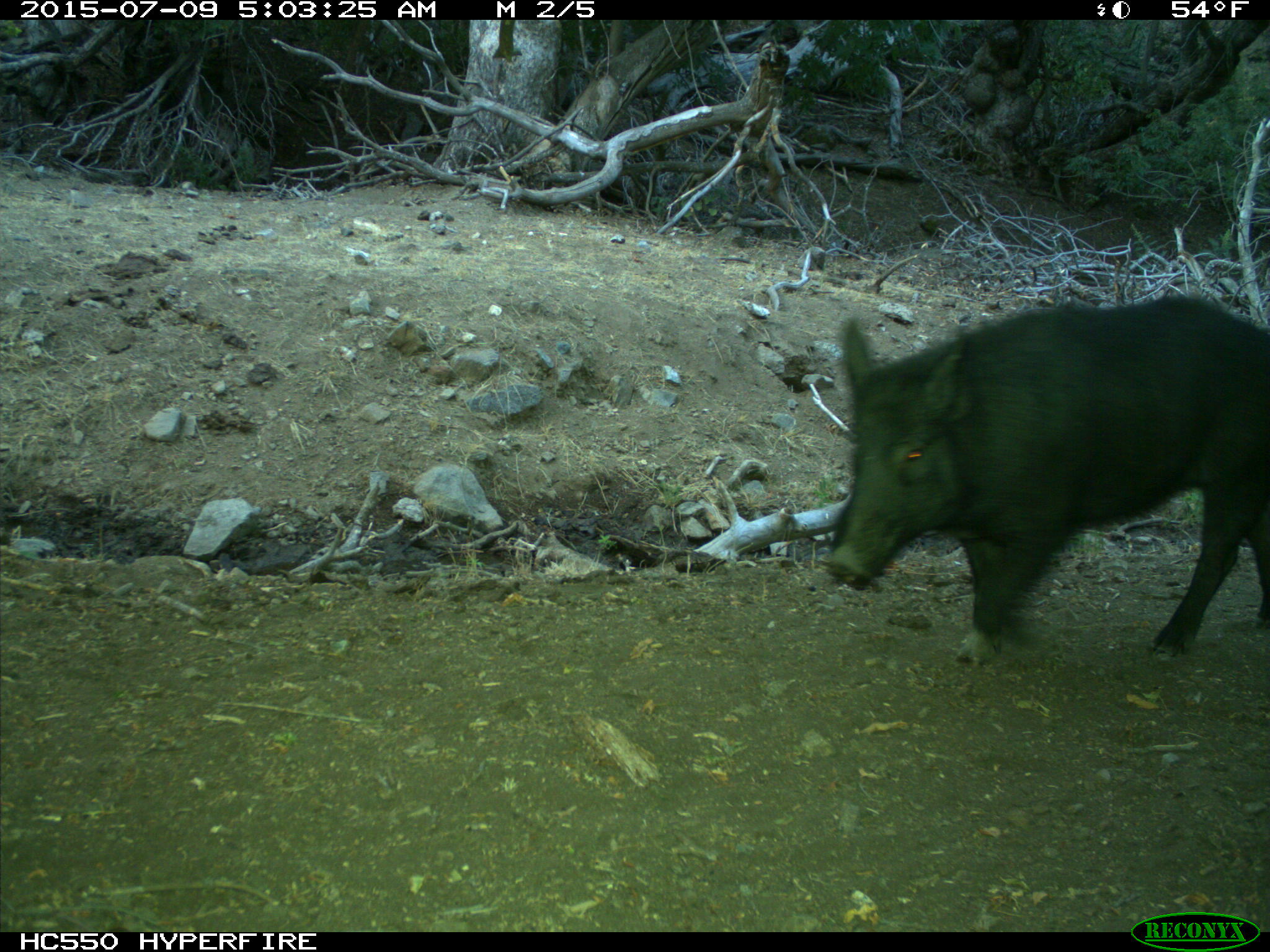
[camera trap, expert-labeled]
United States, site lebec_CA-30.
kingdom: Animalia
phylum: Chordata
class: Mammalia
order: Artiodactyla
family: Suidae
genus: Sus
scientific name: Sus scrofa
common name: wild boar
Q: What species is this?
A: Sus scrofa (wild boar).